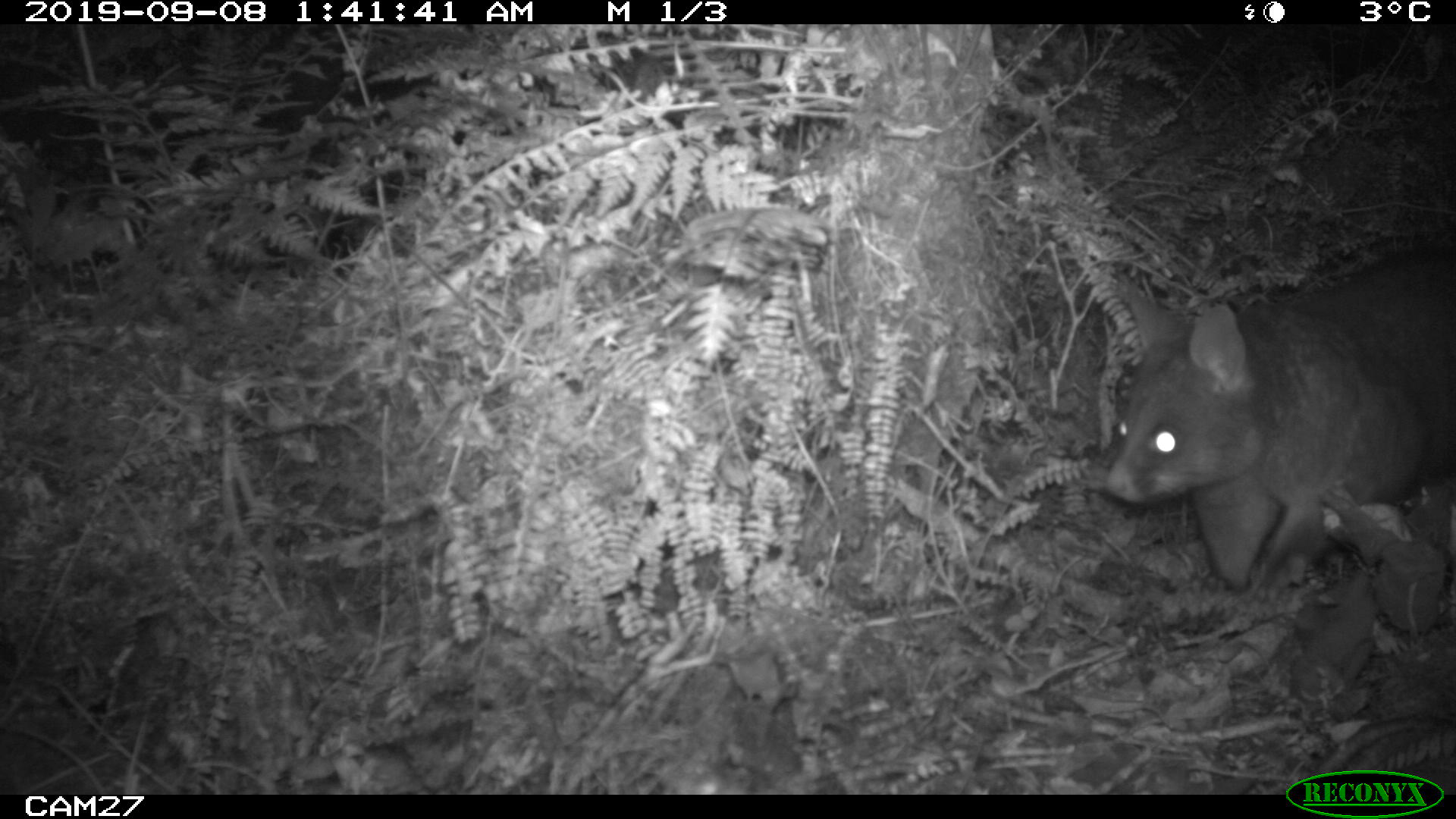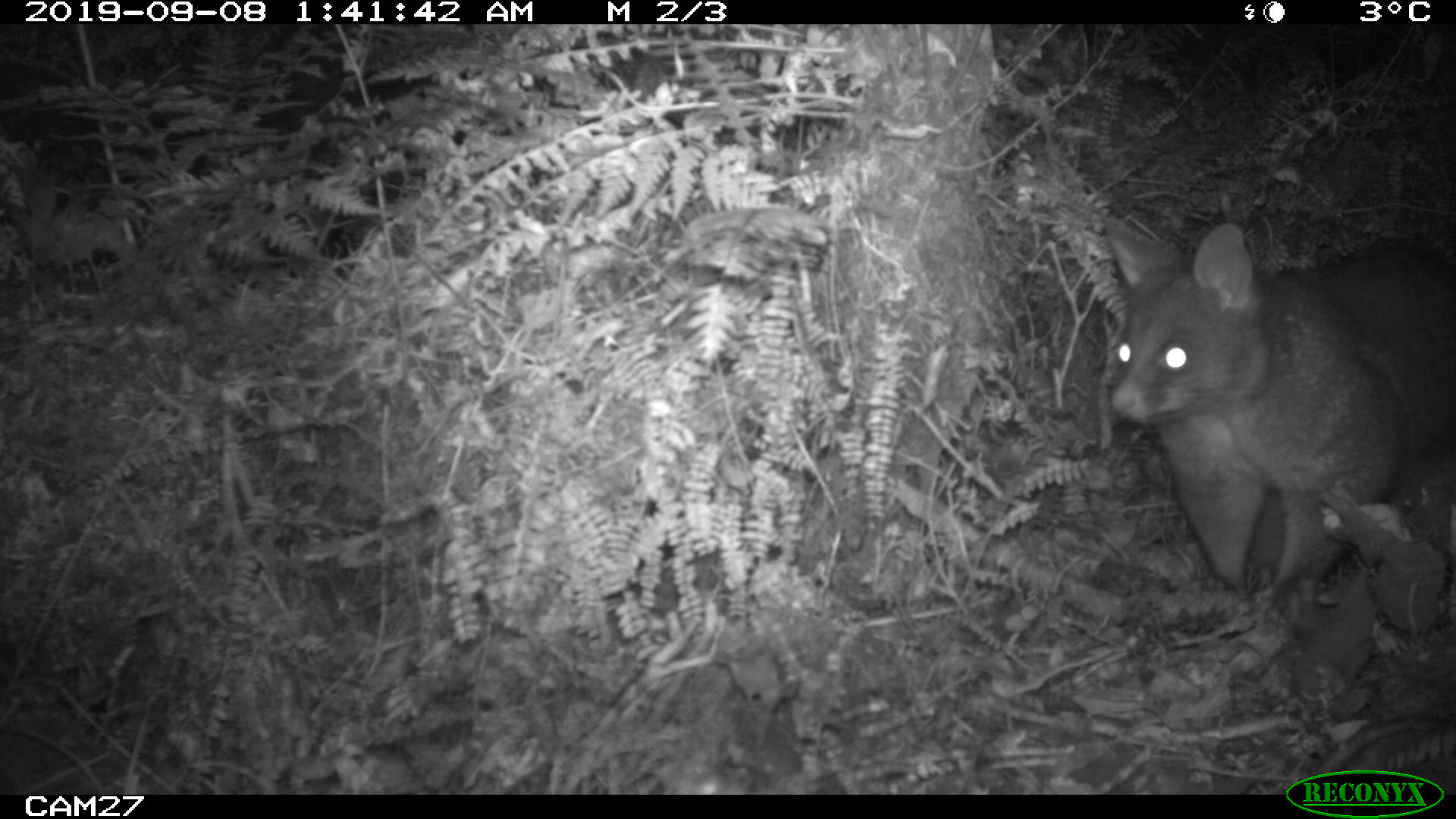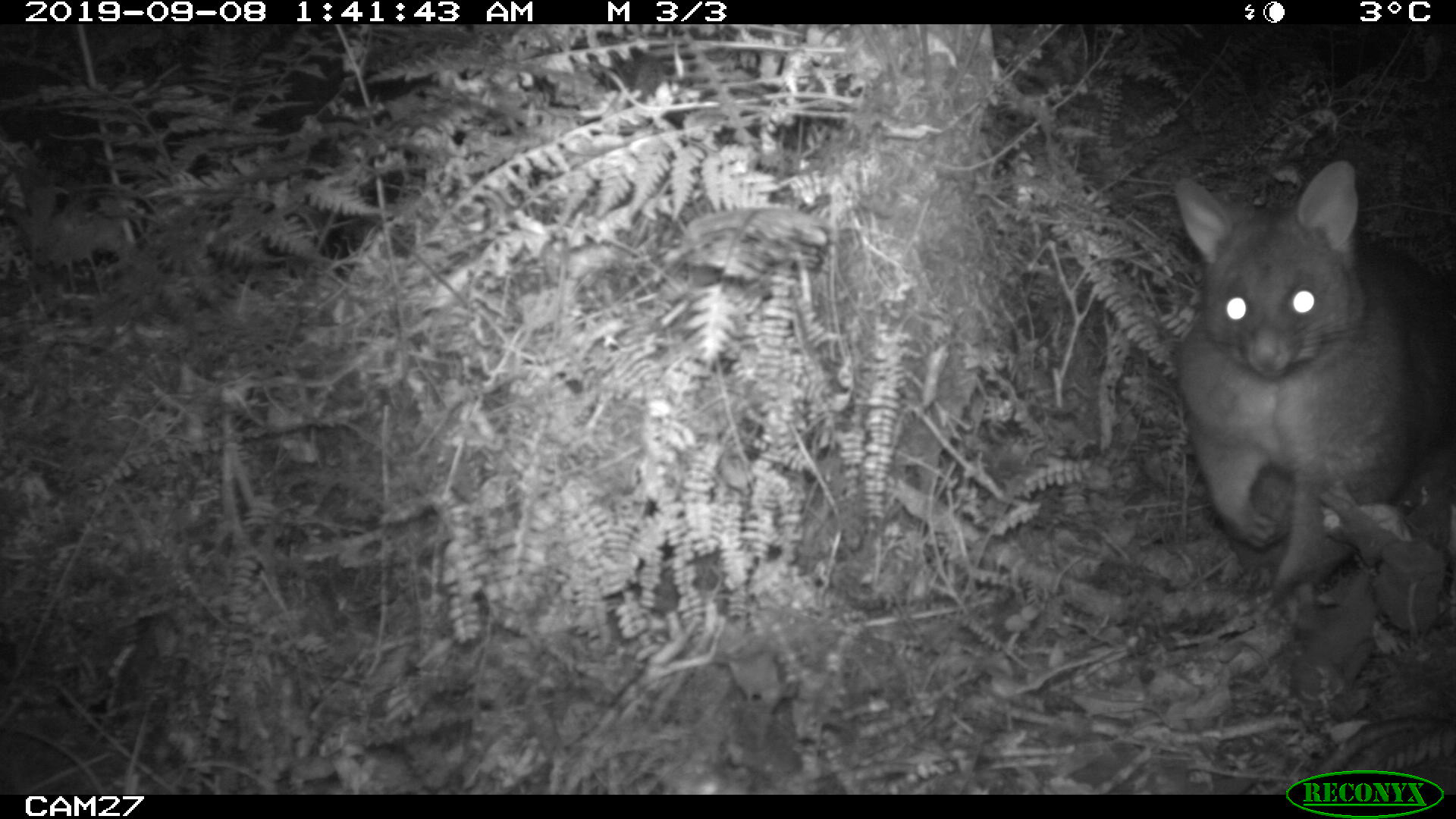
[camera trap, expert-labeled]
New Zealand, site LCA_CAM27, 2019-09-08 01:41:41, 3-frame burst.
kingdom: Animalia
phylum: Chordata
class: Mammalia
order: Diprotodontia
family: Phalangeridae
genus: Trichosurus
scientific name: Trichosurus vulpecula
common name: common brushtail possum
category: possum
Possum (common brushtail possum) (Trichosurus vulpecula).